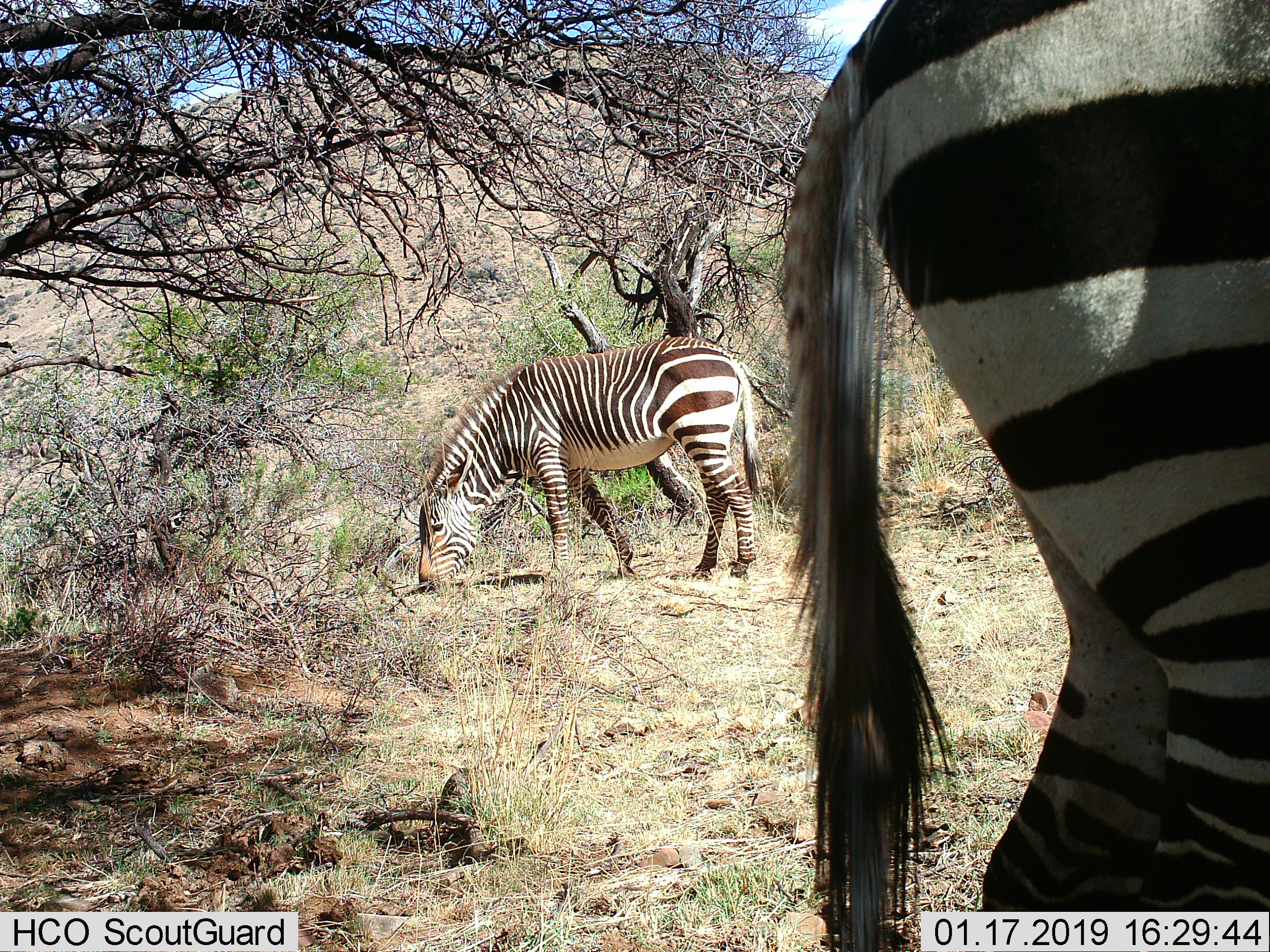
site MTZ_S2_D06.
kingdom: Animalia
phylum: Chordata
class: Mammalia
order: Perissodactyla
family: Equidae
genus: Equus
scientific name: Equus zebra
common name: mountain zebra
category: zebramountain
Zebramountain (mountain zebra) (Equus zebra), count 2. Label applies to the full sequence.